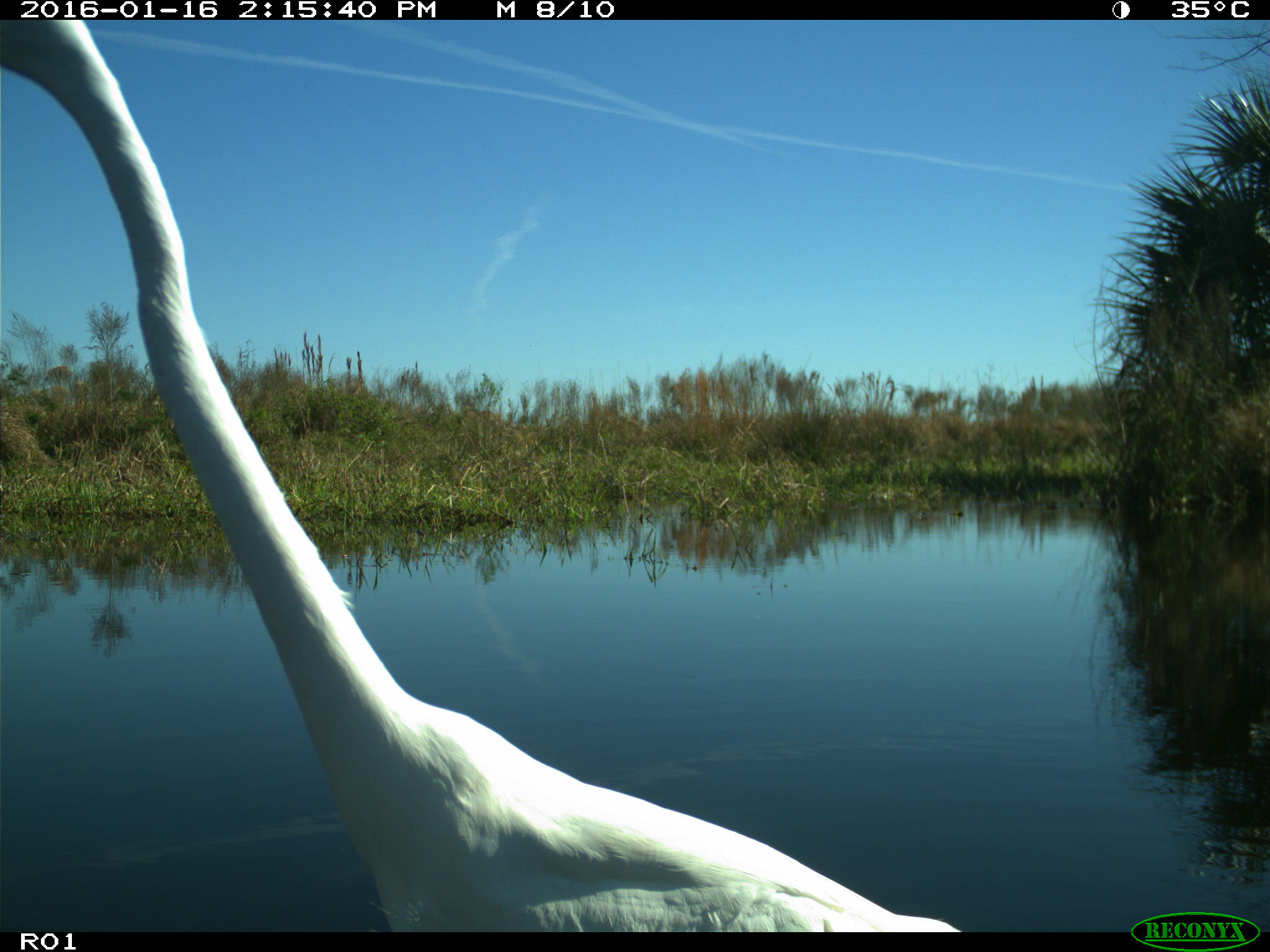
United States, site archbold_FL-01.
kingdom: Animalia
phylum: Chordata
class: Aves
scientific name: Aves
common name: birds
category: unidentified bird